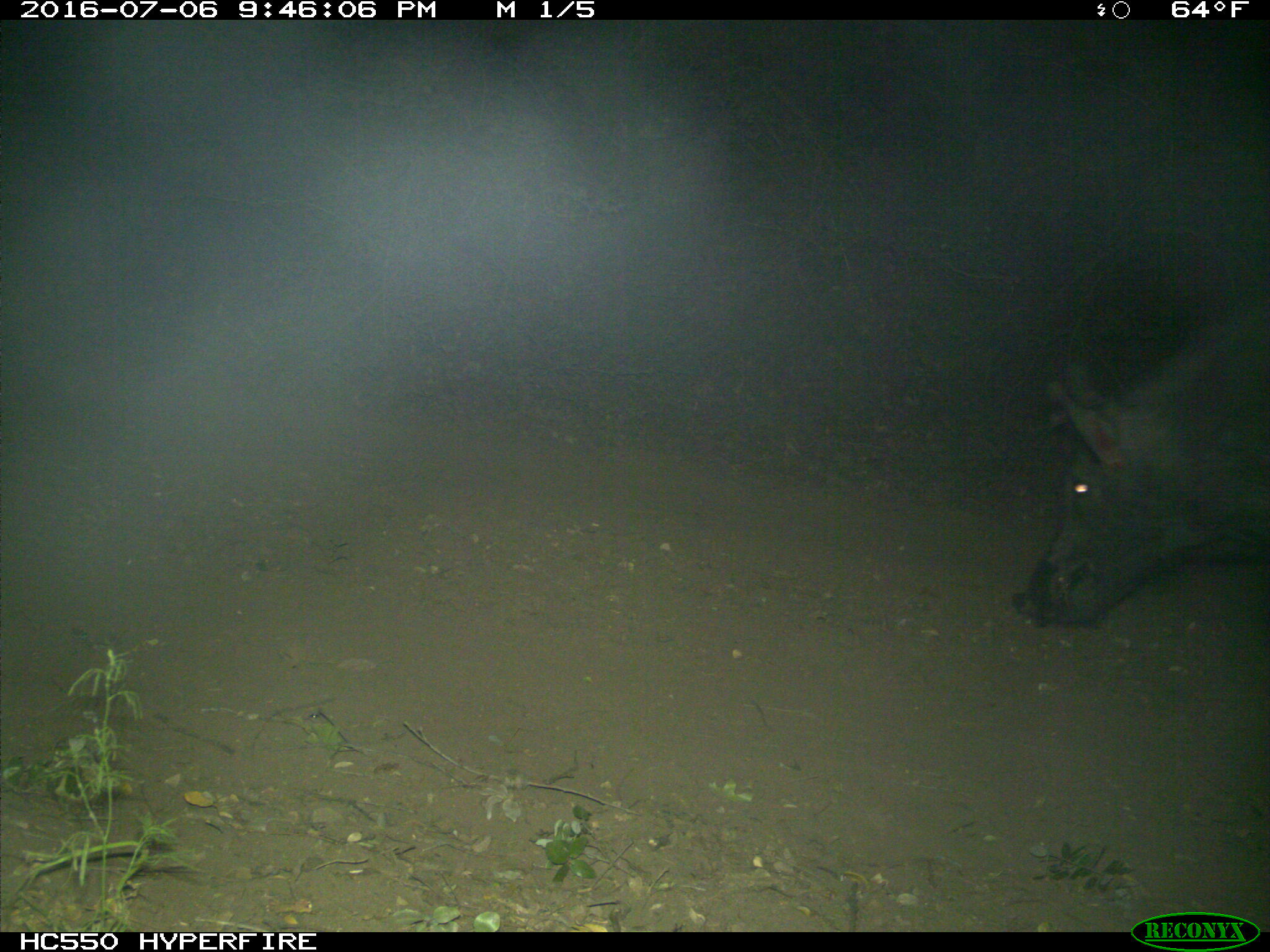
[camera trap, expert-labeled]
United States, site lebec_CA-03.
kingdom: Animalia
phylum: Chordata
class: Mammalia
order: Artiodactyla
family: Suidae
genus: Sus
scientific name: Sus scrofa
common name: wild boar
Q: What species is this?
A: Sus scrofa (wild boar).